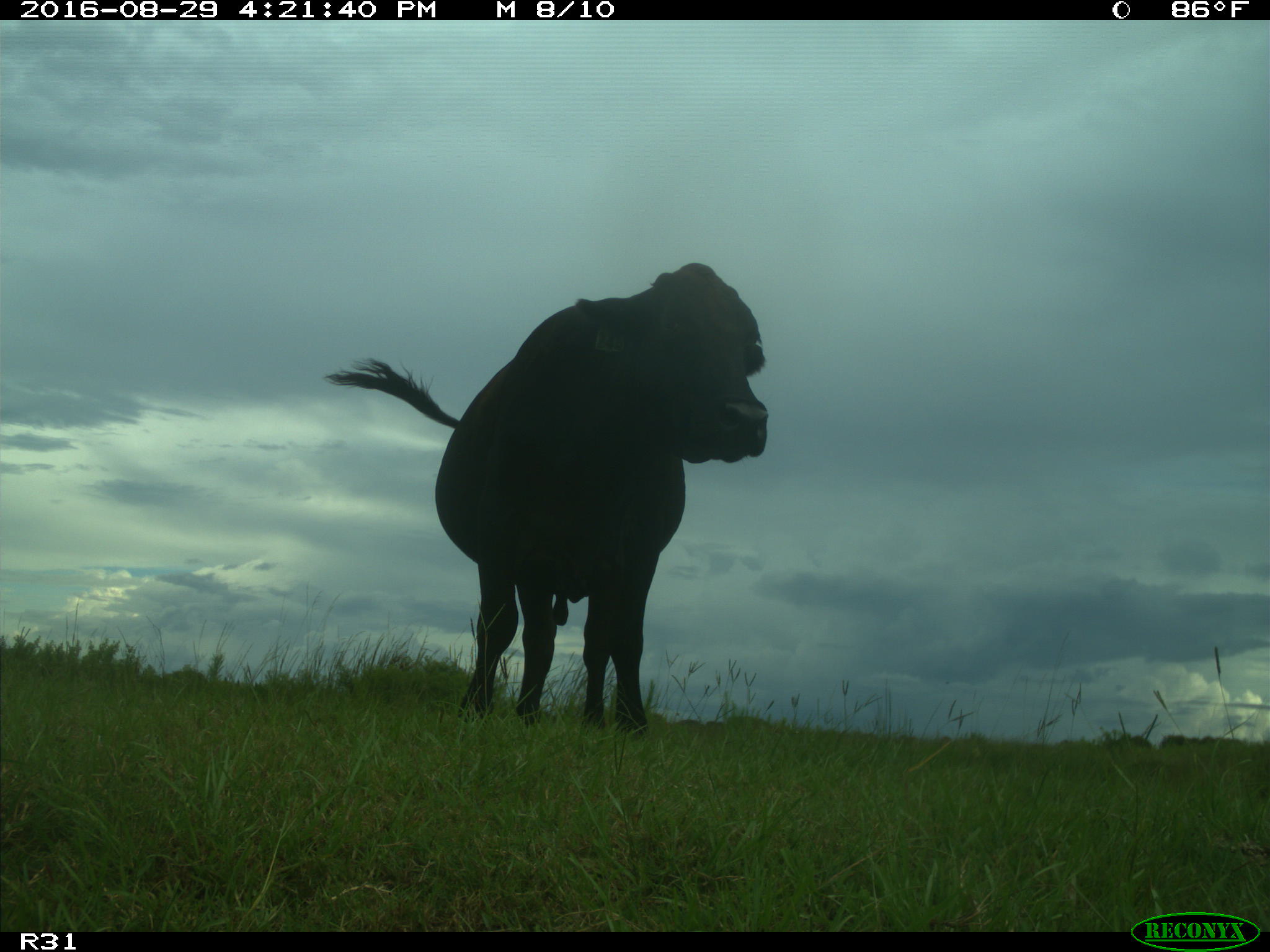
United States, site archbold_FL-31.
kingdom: Animalia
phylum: Chordata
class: Mammalia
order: Artiodactyla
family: Bovidae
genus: Bos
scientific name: Bos taurus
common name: domestic cow